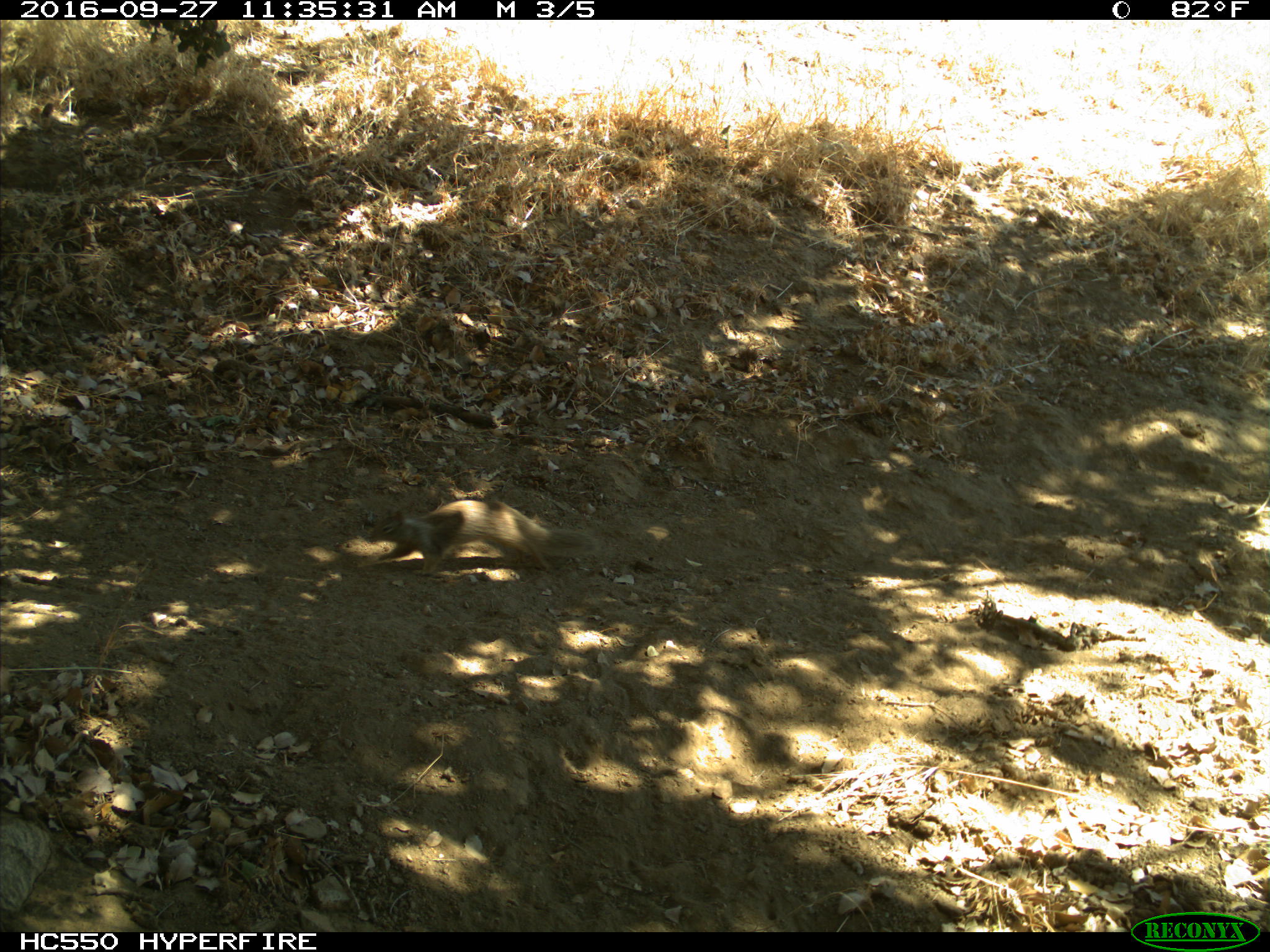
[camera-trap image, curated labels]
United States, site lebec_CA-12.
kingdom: Animalia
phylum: Chordata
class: Mammalia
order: Rodentia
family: Sciuridae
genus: Otospermophilus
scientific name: Otospermophilus beecheyi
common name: california ground squirrel